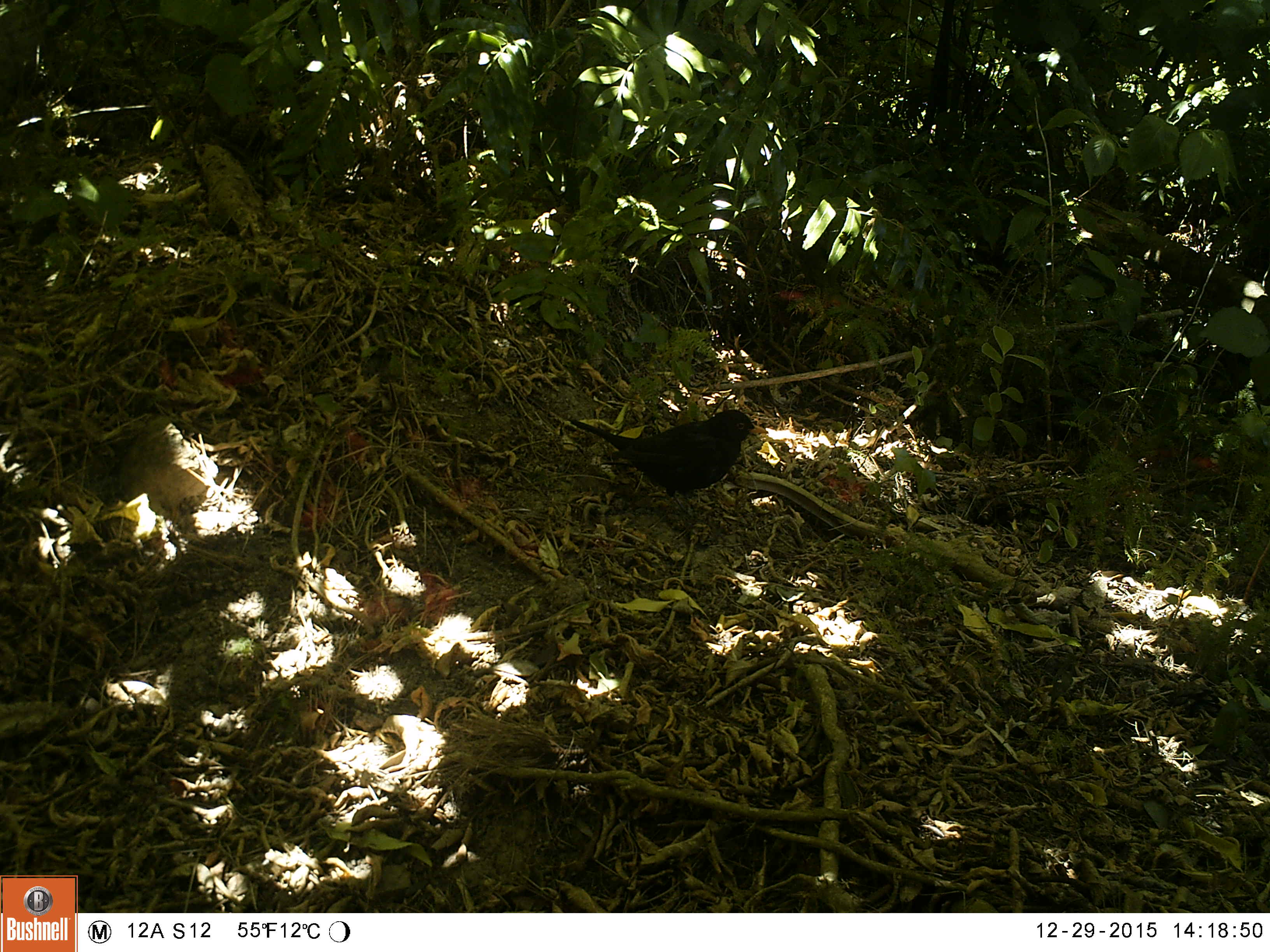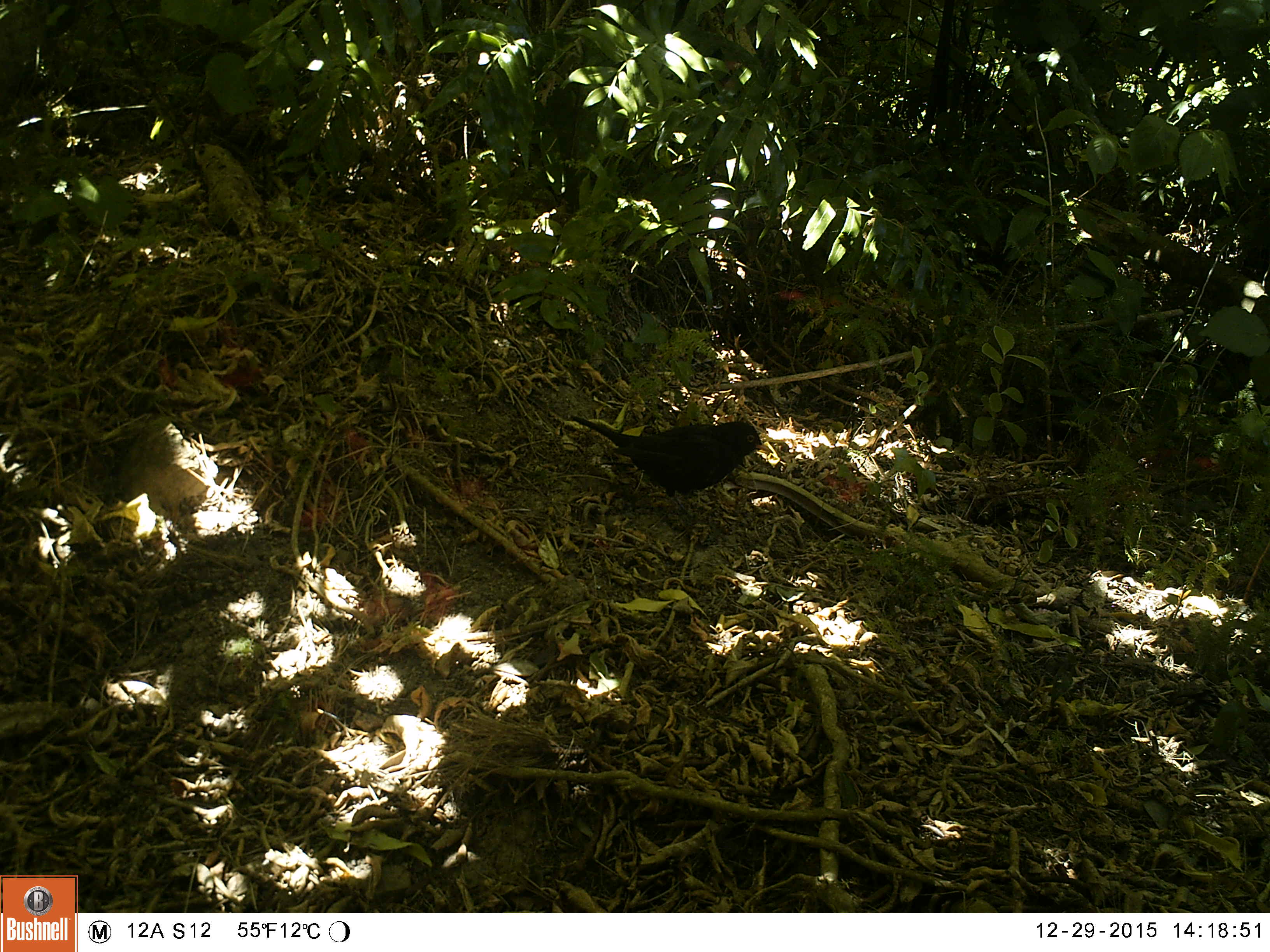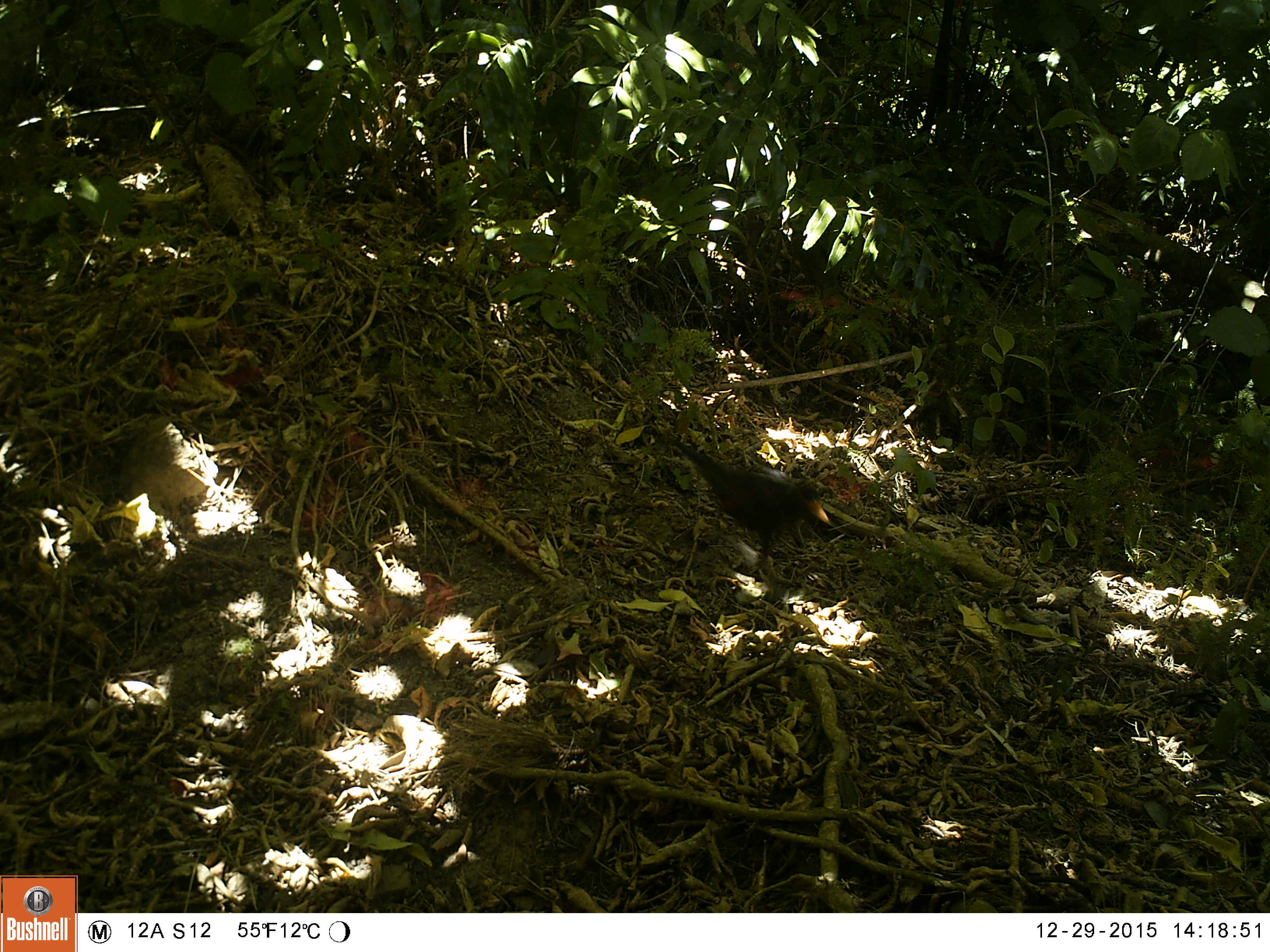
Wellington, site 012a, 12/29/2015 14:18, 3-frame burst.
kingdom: Animalia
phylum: Chordata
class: Aves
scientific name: Aves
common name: bird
Bird (Aves).